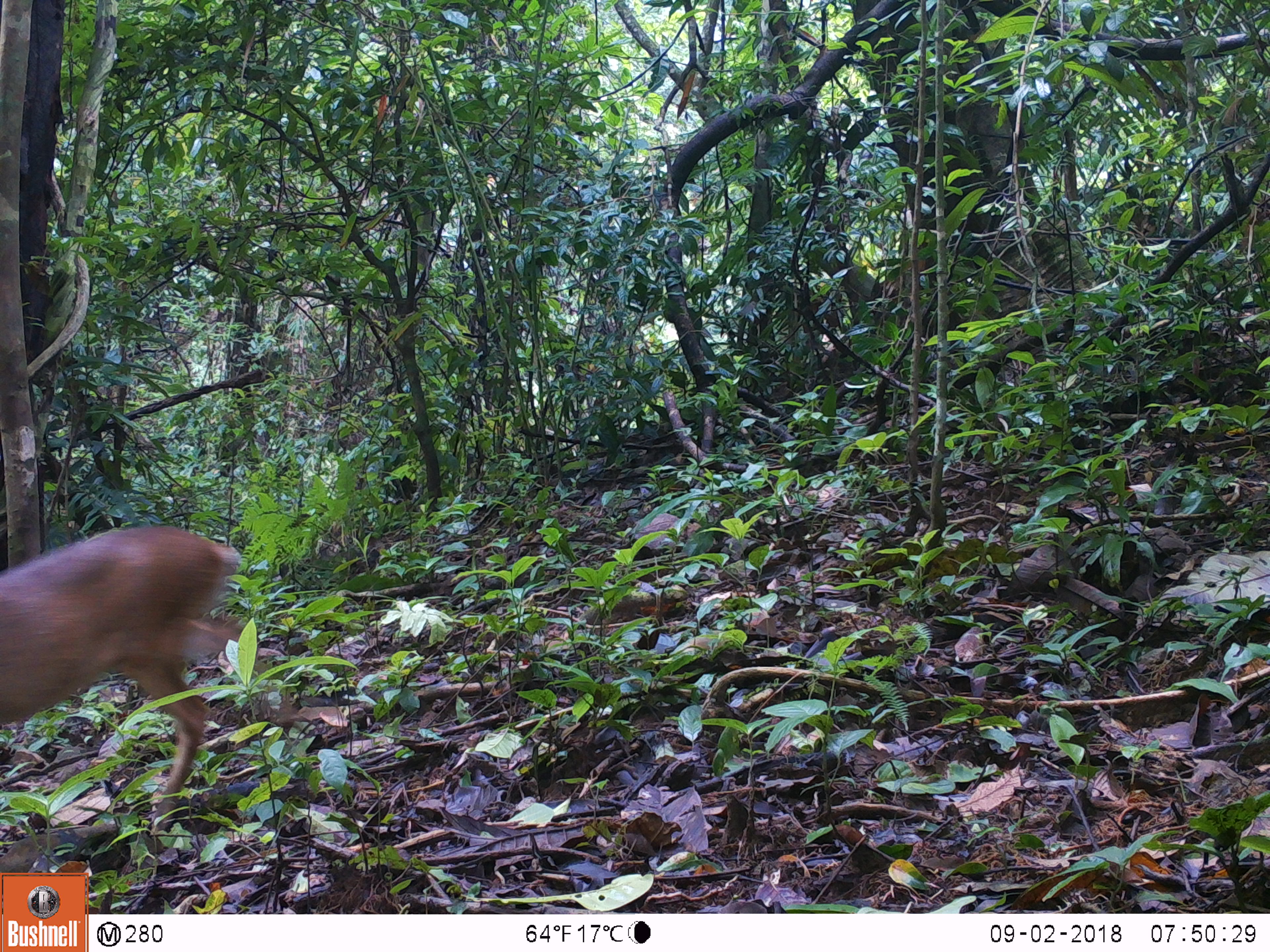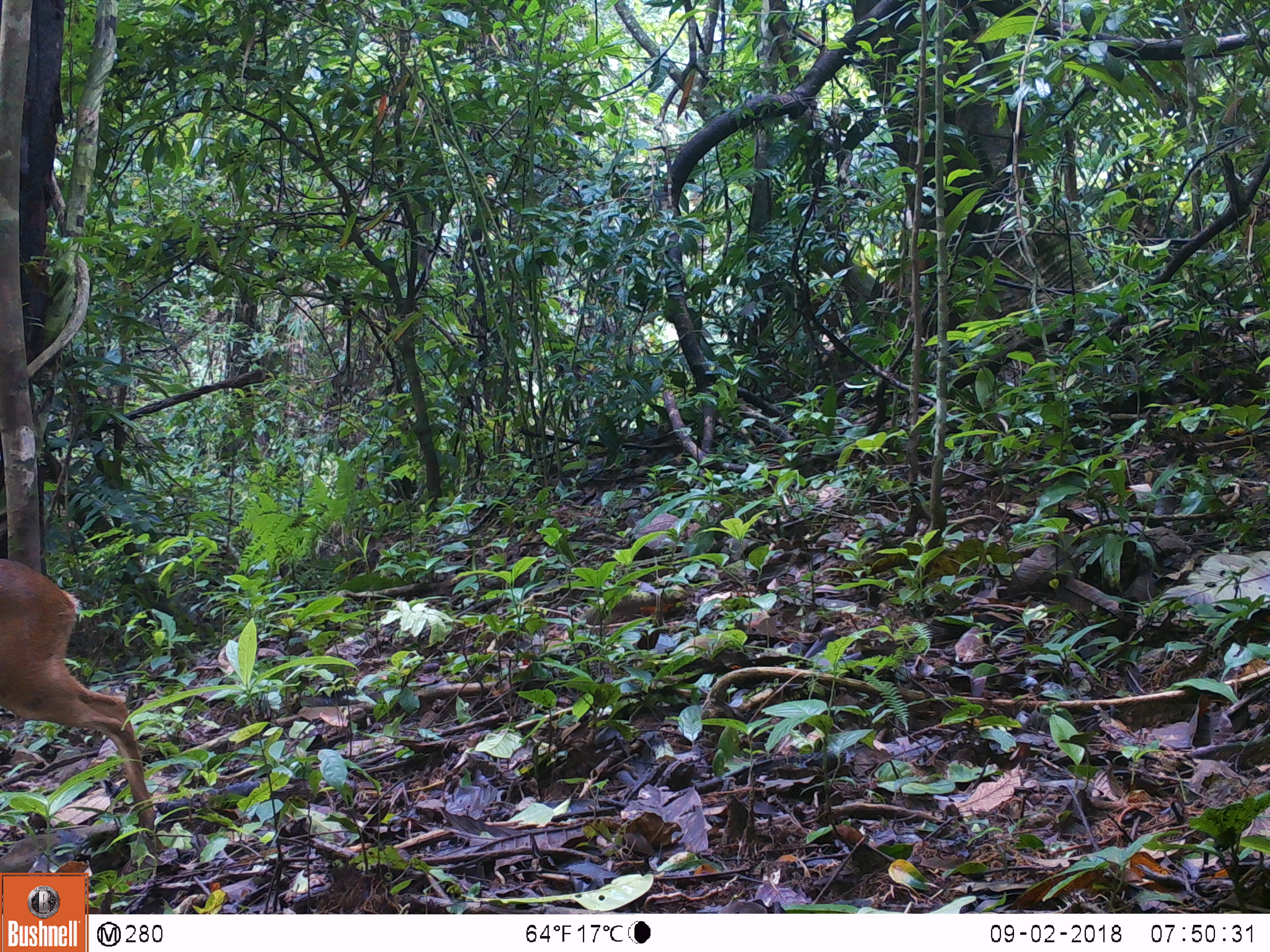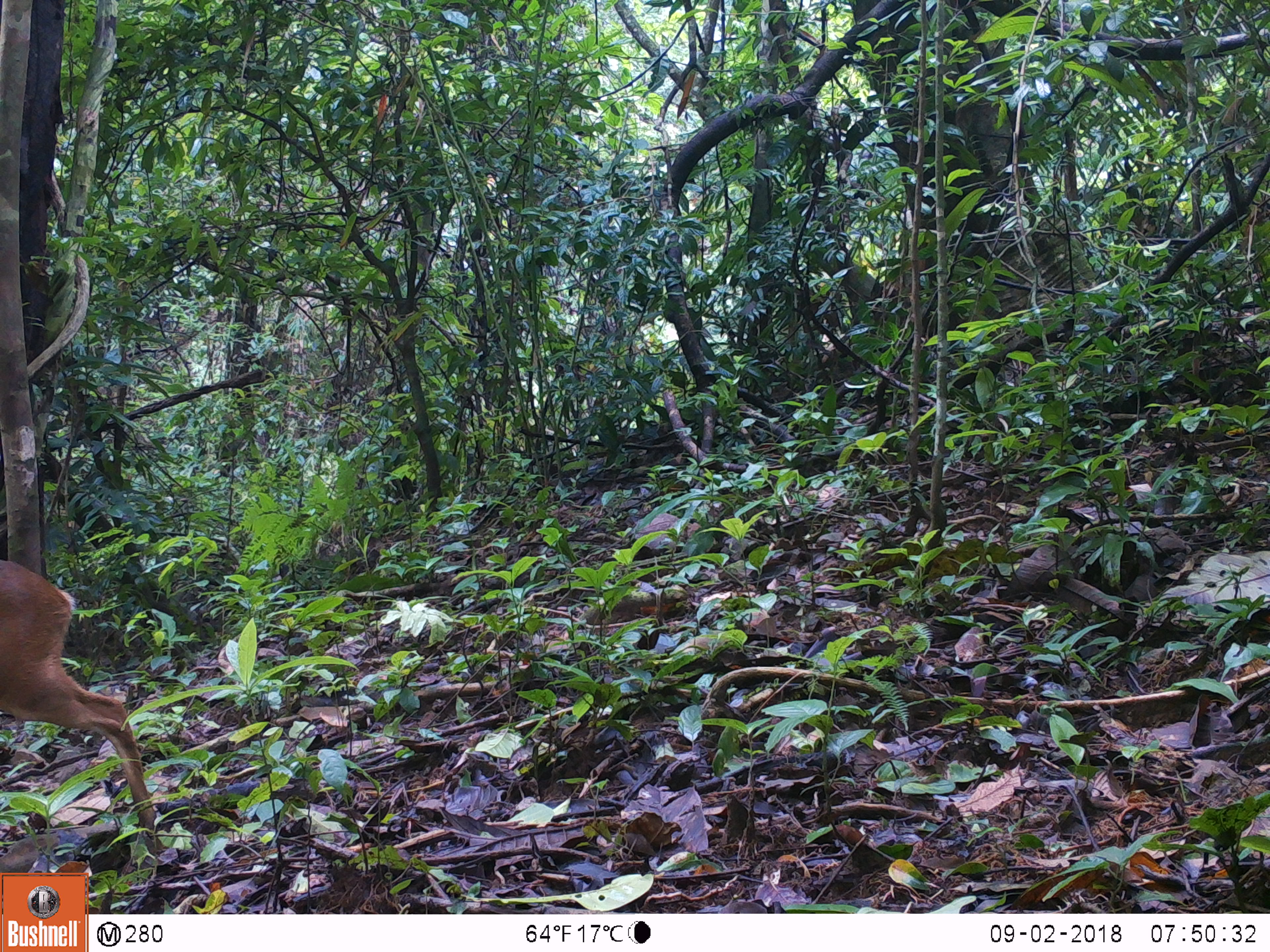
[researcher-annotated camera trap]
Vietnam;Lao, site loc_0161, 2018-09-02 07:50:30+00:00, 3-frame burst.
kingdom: Animalia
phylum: Chordata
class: Mammalia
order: Artiodactyla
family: Cervidae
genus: Muntiacus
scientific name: Muntiacus vuquangensis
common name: large-antlered muntjac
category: large antlered muntjac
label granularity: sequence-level